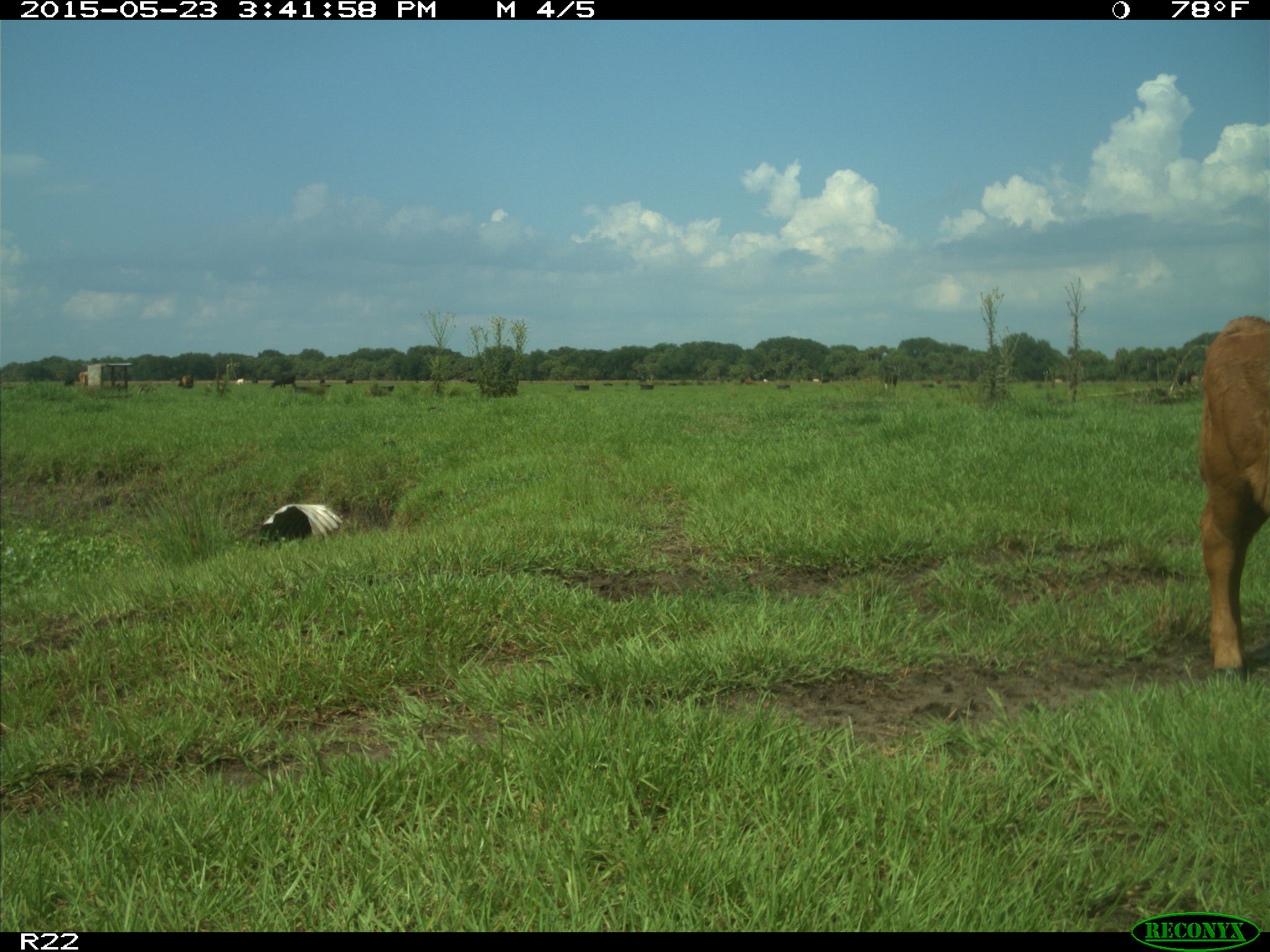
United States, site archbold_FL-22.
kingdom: Animalia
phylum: Chordata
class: Mammalia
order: Artiodactyla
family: Bovidae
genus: Bos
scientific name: Bos taurus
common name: domestic cow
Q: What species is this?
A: Bos taurus (domestic cow).